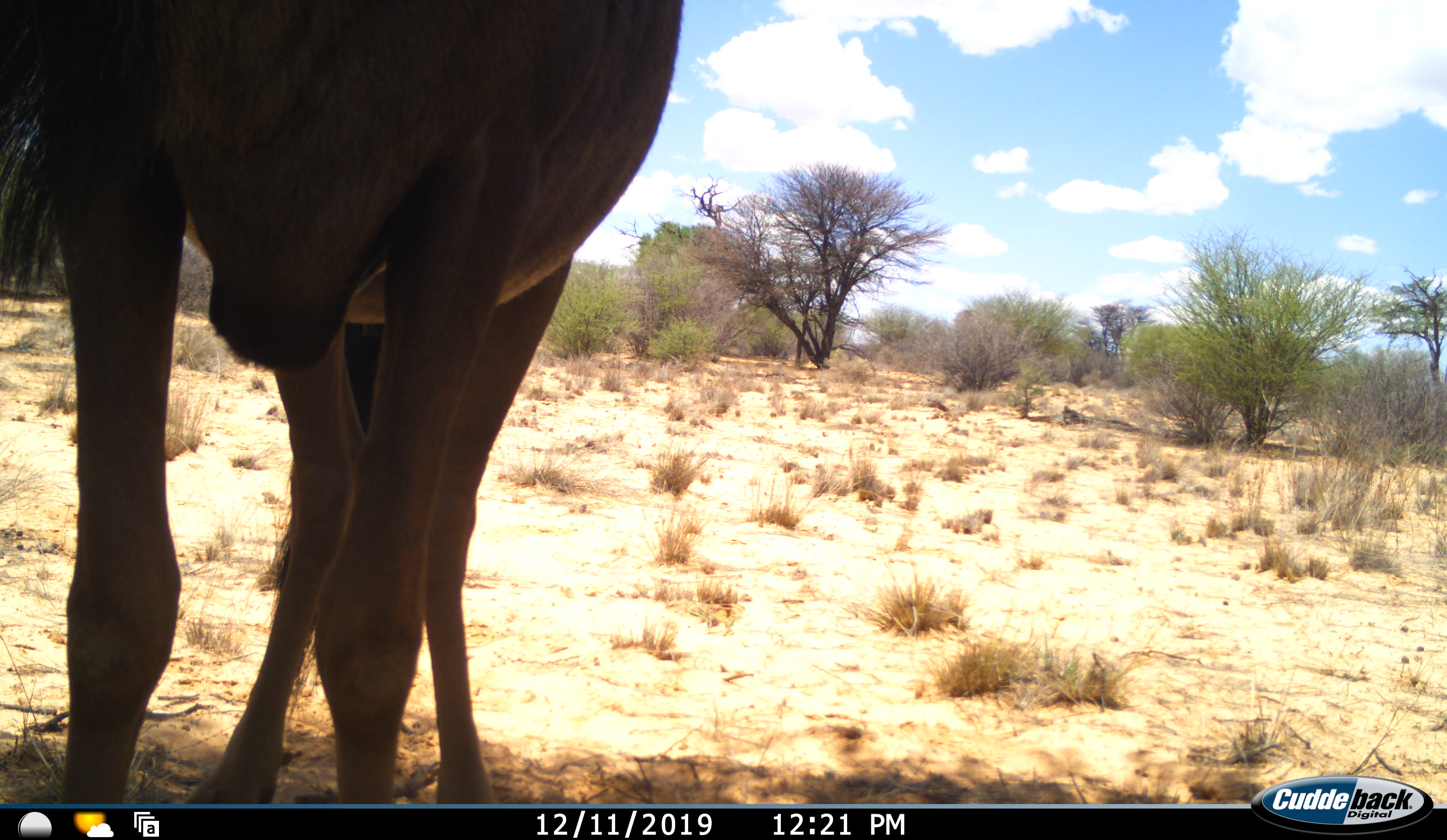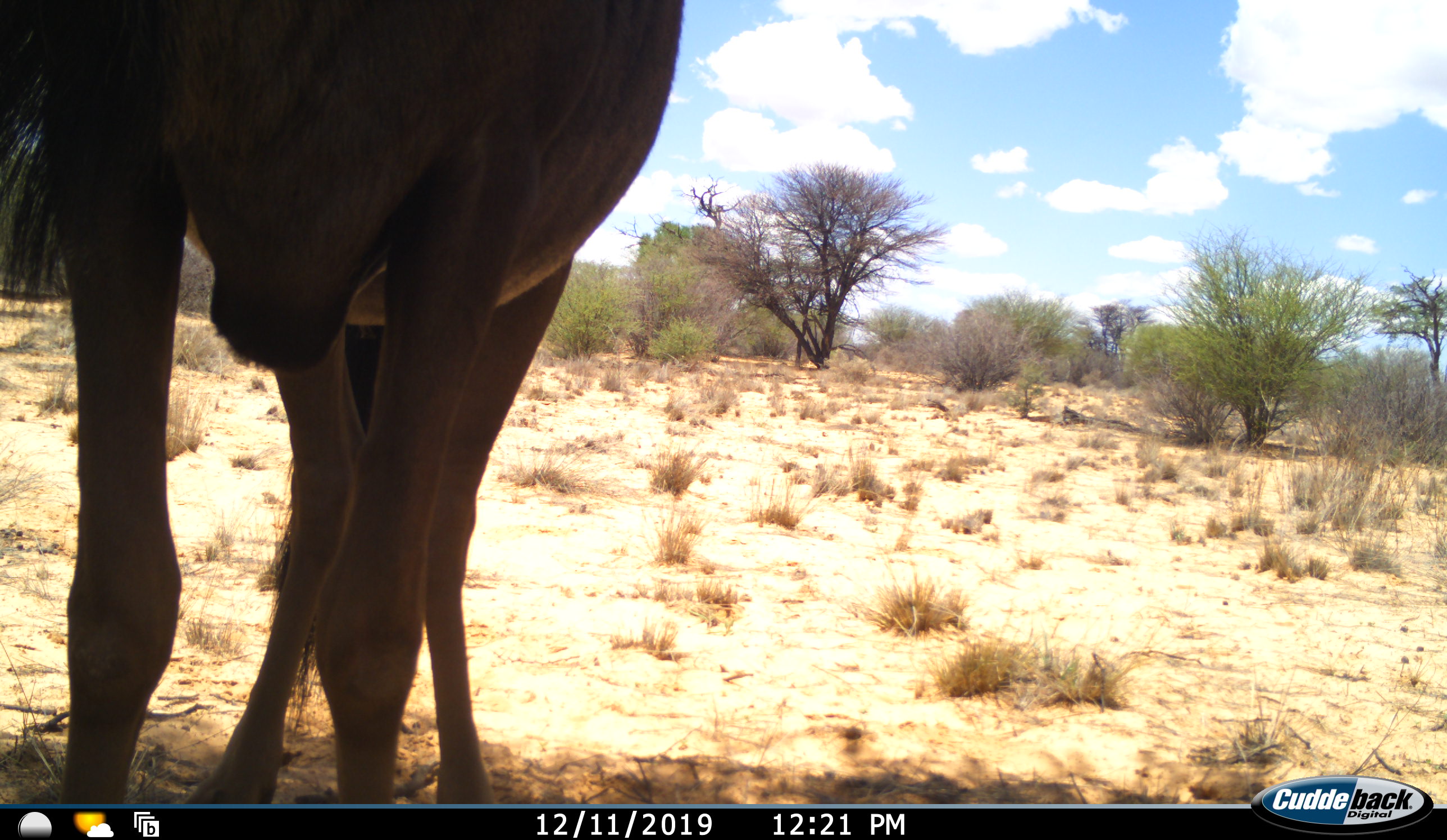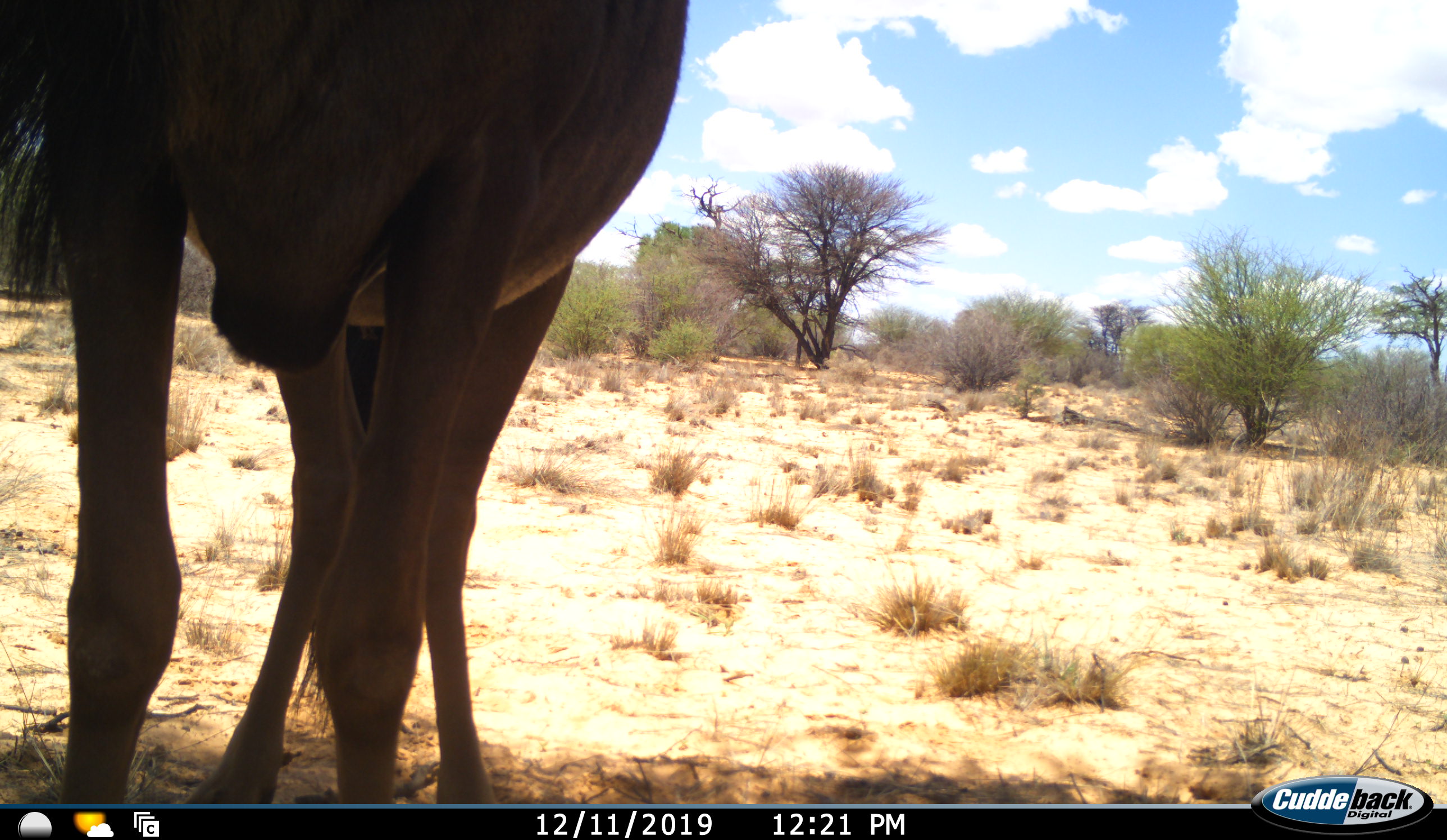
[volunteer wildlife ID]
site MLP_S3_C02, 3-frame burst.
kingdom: Animalia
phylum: Chordata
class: Mammalia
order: Artiodactyla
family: Bovidae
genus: Connochaetes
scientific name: Connochaetes taurinus taurinus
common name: blue wildebeest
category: wildebeestblue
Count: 1.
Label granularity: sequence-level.